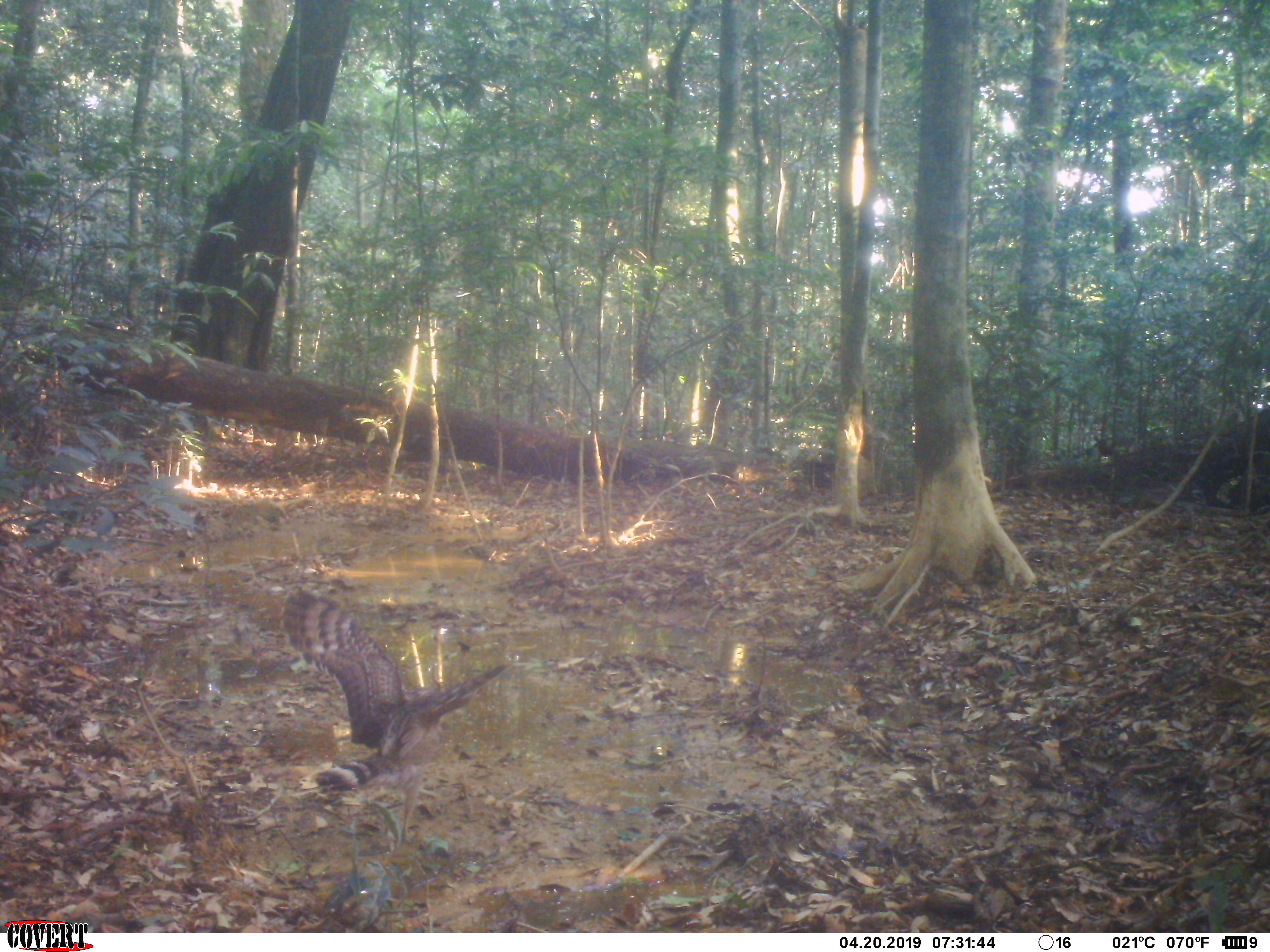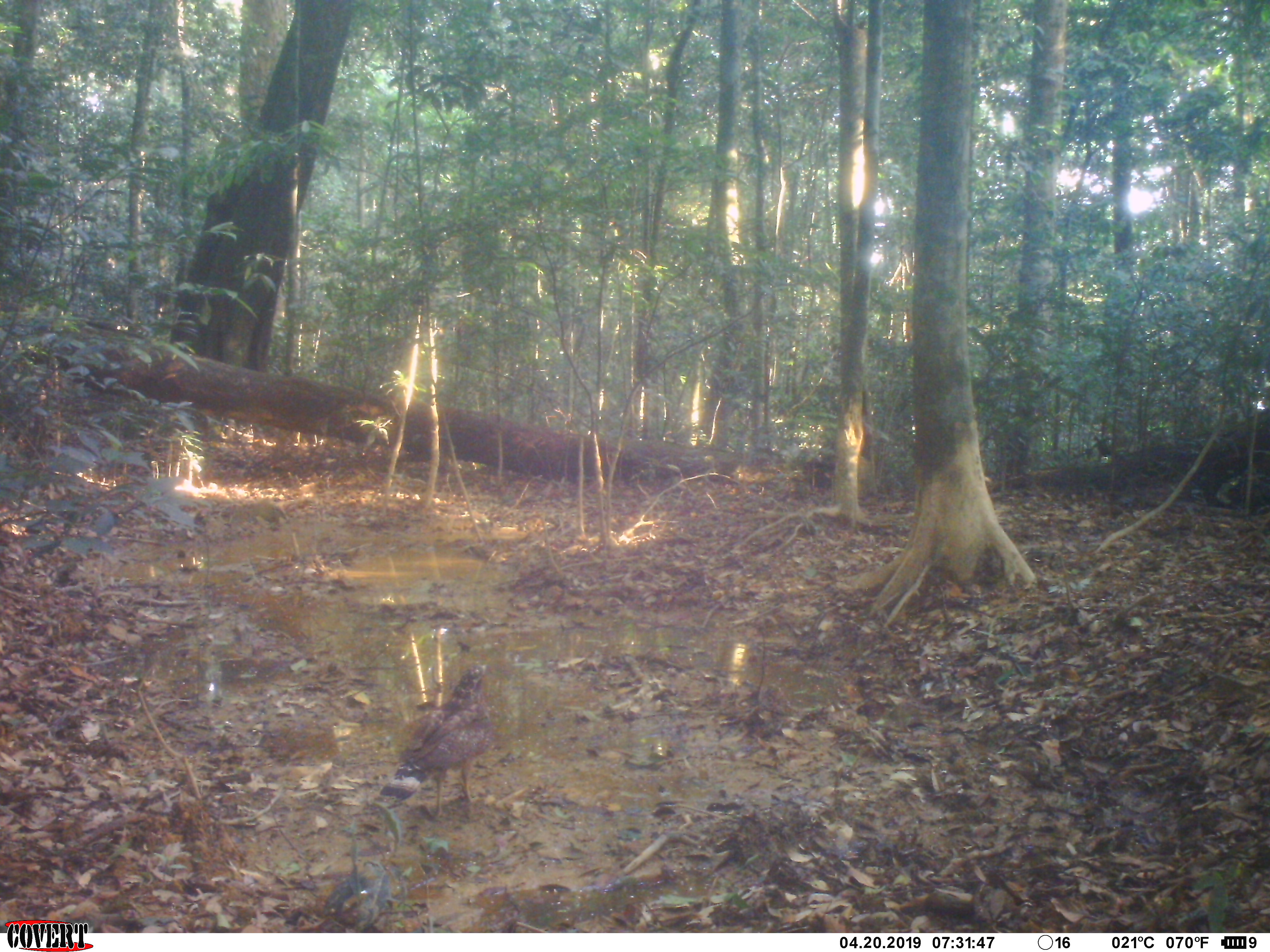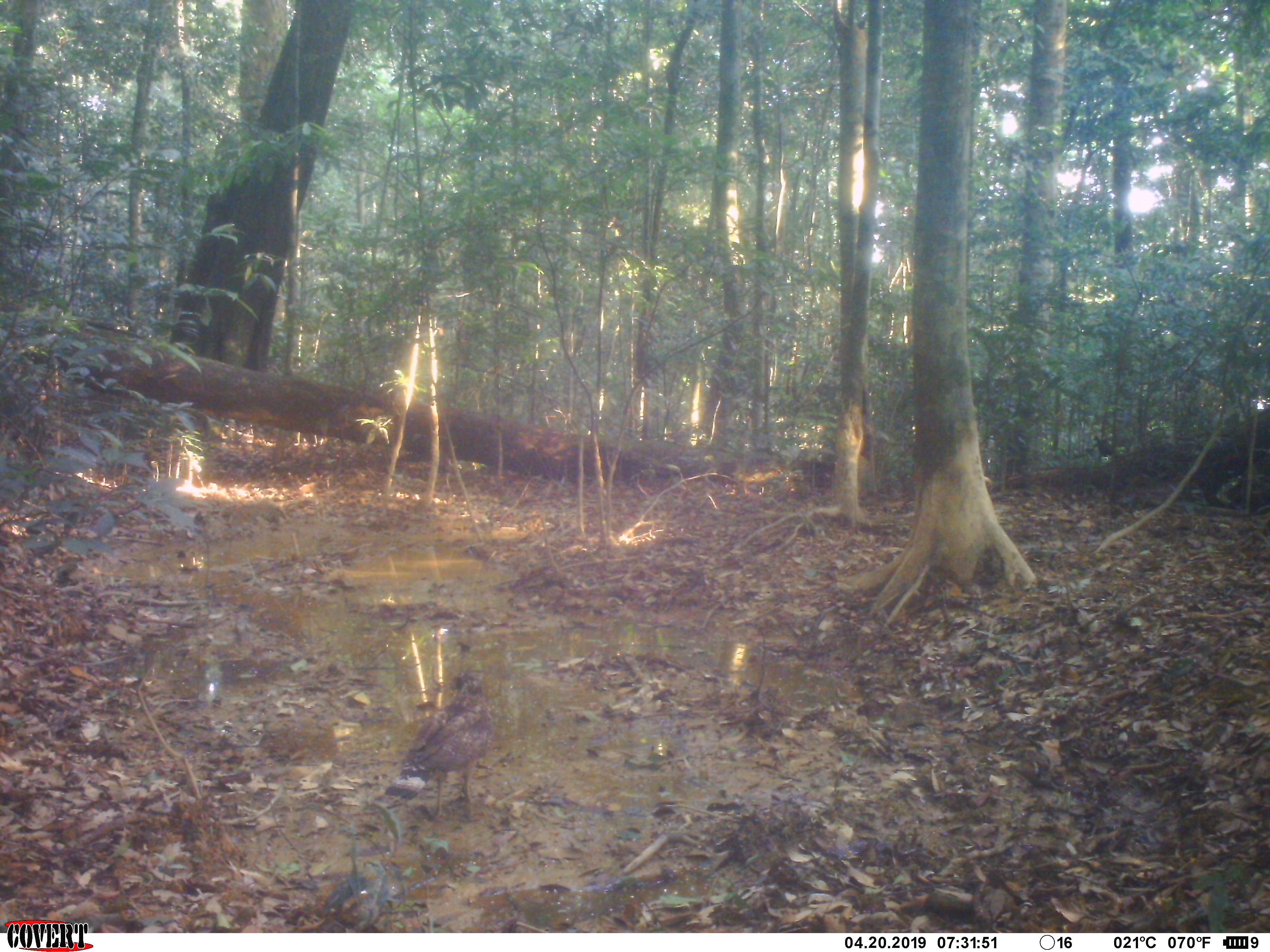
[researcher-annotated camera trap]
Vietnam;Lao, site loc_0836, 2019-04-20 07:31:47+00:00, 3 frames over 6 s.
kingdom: Animalia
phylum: Chordata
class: Aves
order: Accipitriformes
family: Accipitridae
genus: Spilornis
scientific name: Spilornis cheela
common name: crested serpent eagle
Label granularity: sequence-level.